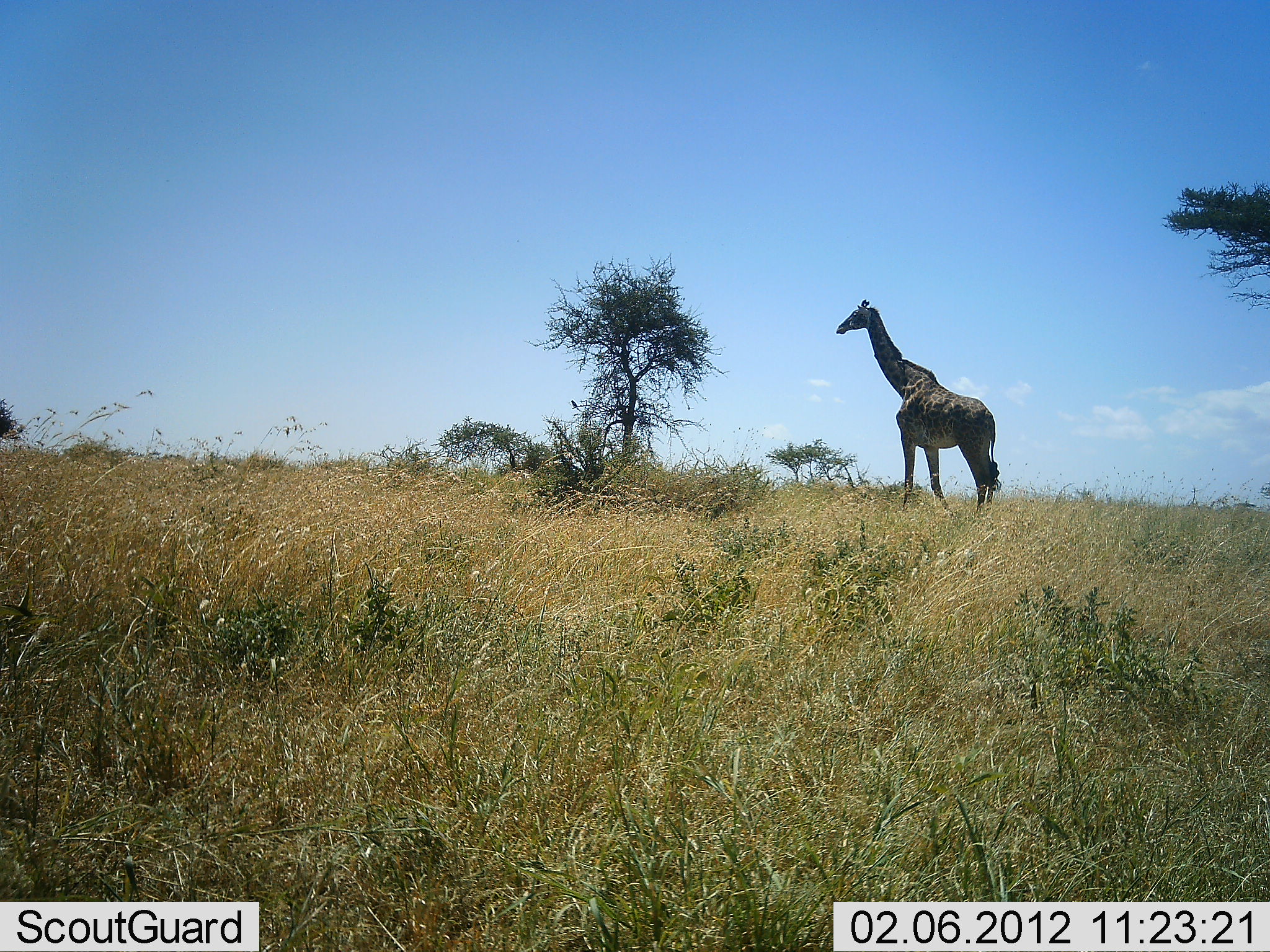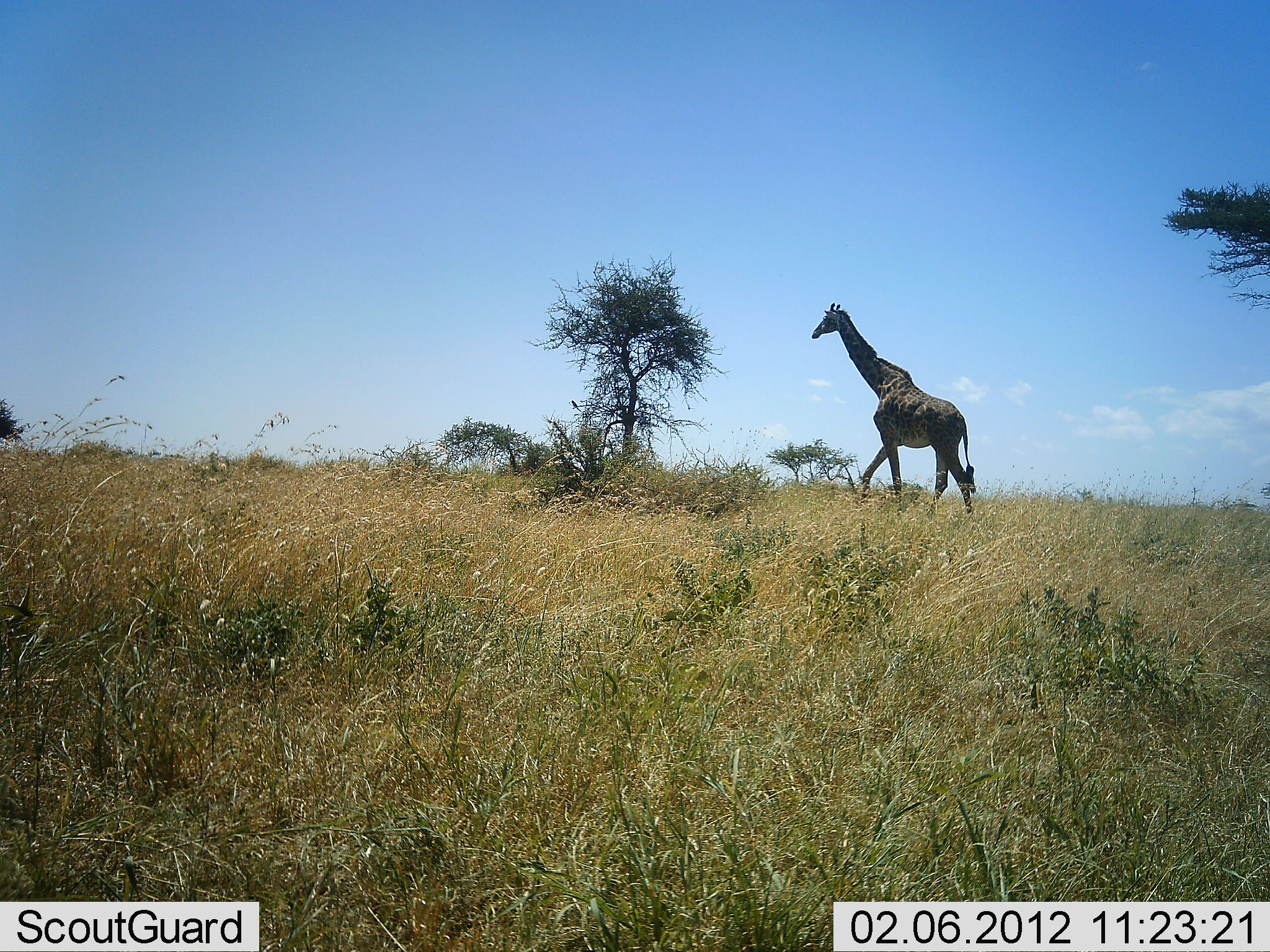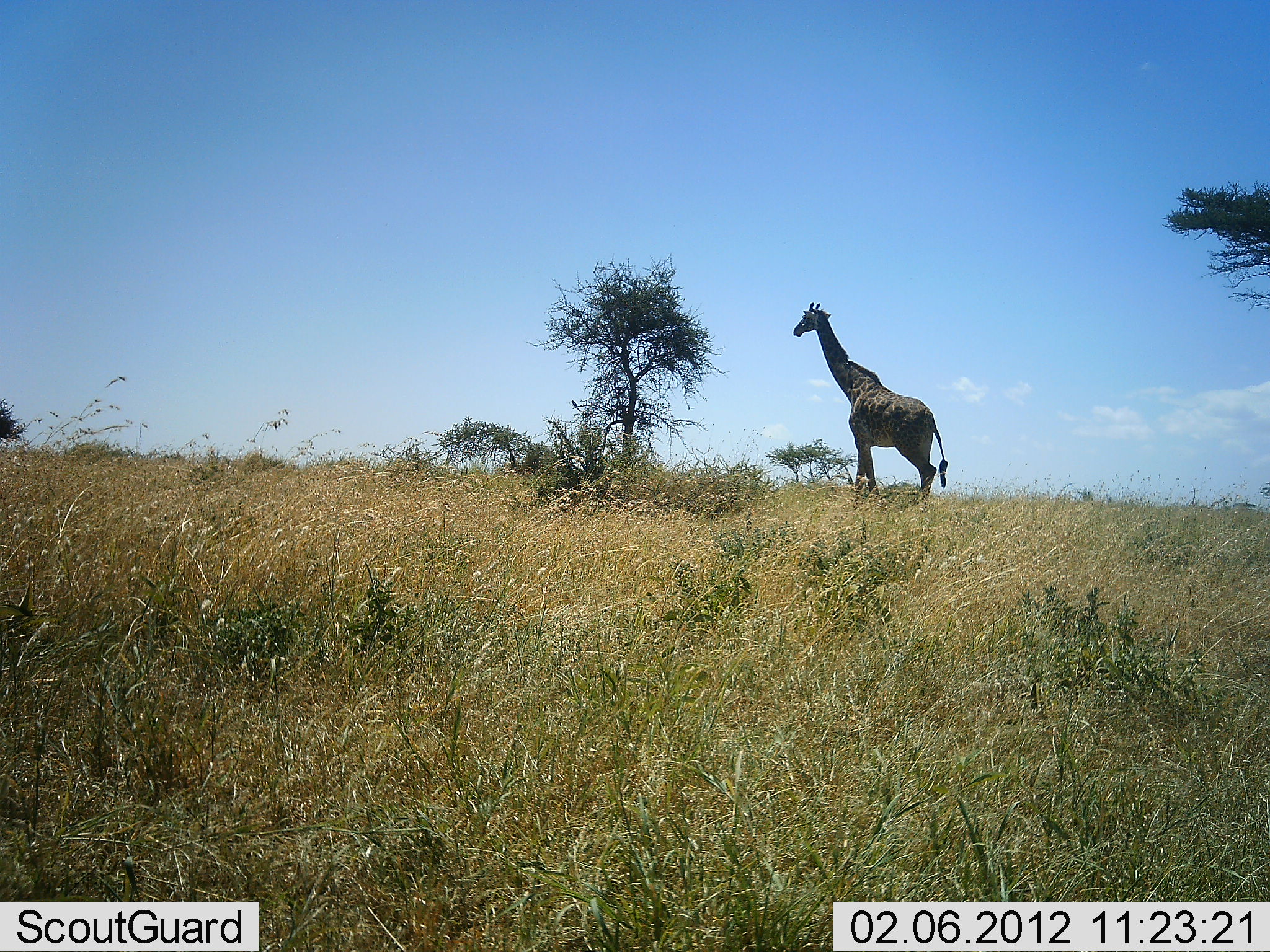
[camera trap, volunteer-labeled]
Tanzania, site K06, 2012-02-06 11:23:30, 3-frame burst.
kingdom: Animalia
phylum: Chordata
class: Mammalia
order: Artiodactyla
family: Giraffidae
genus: Giraffa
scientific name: Giraffa camelopardalis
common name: giraffe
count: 1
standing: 0%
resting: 0%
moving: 100%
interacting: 0%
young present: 0%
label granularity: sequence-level